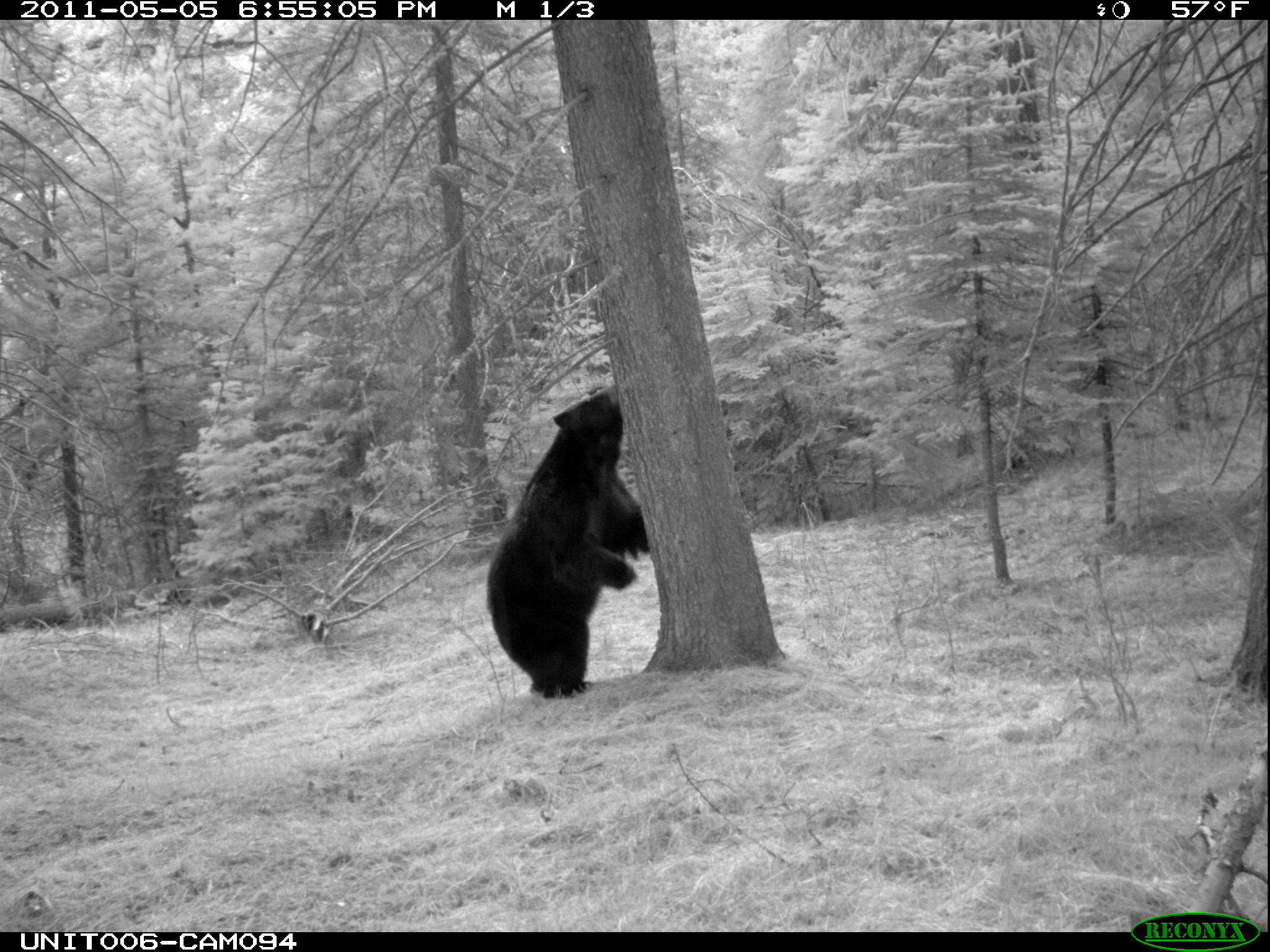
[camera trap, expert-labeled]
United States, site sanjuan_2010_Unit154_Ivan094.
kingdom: Animalia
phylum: Chordata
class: Mammalia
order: Carnivora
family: Ursidae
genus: Ursus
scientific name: Ursus americanus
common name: american black bear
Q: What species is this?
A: Ursus americanus (american black bear).